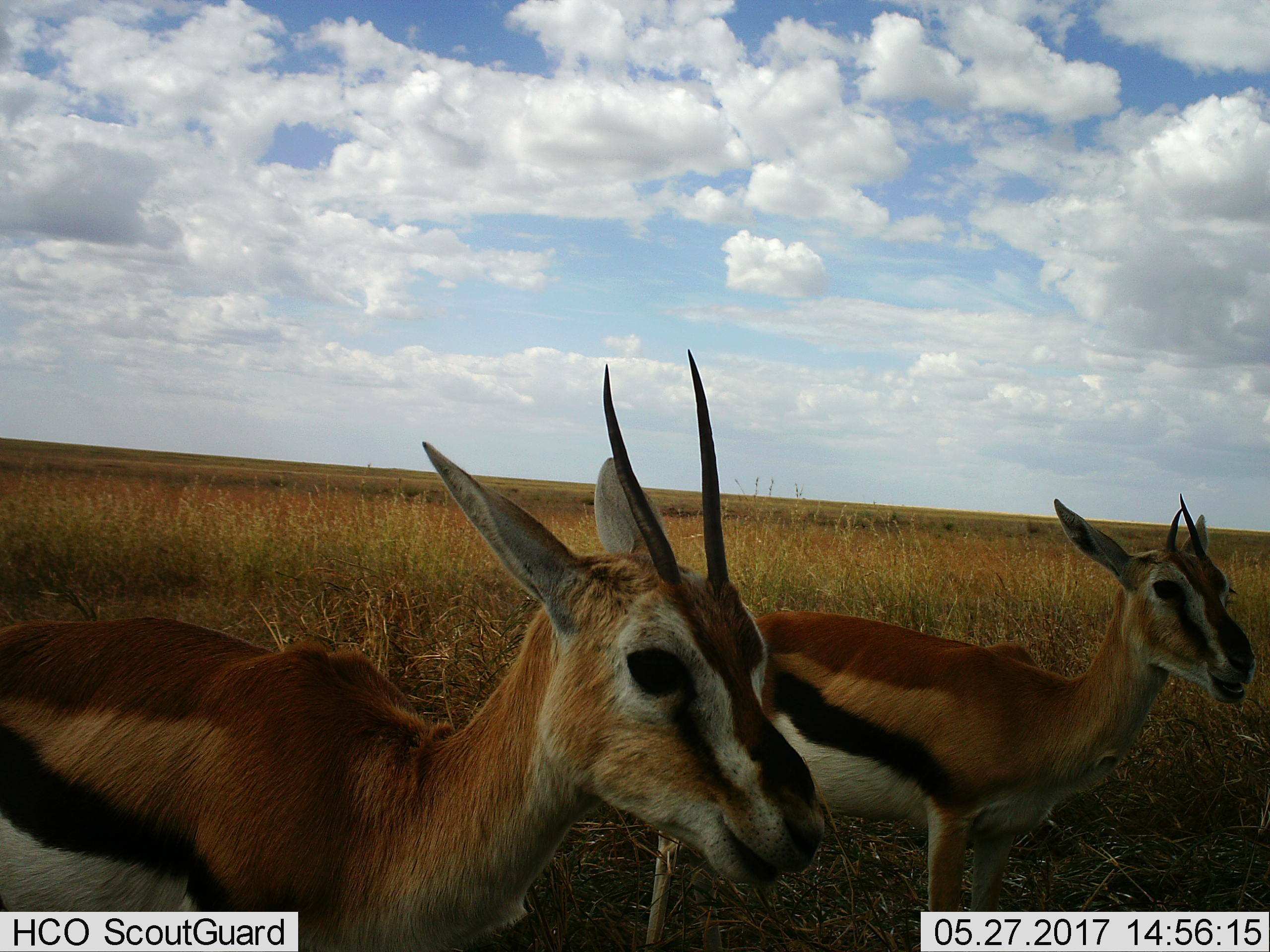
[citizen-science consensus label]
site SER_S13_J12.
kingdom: Animalia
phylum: Chordata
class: Mammalia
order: Artiodactyla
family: Bovidae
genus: Eudorcas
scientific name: Eudorcas thomsonii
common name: thomson's gazelle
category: gazellethomsons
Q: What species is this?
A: Gazellethomsons (thomson's gazelle) (Eudorcas thomsonii).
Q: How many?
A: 2.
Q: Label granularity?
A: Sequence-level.